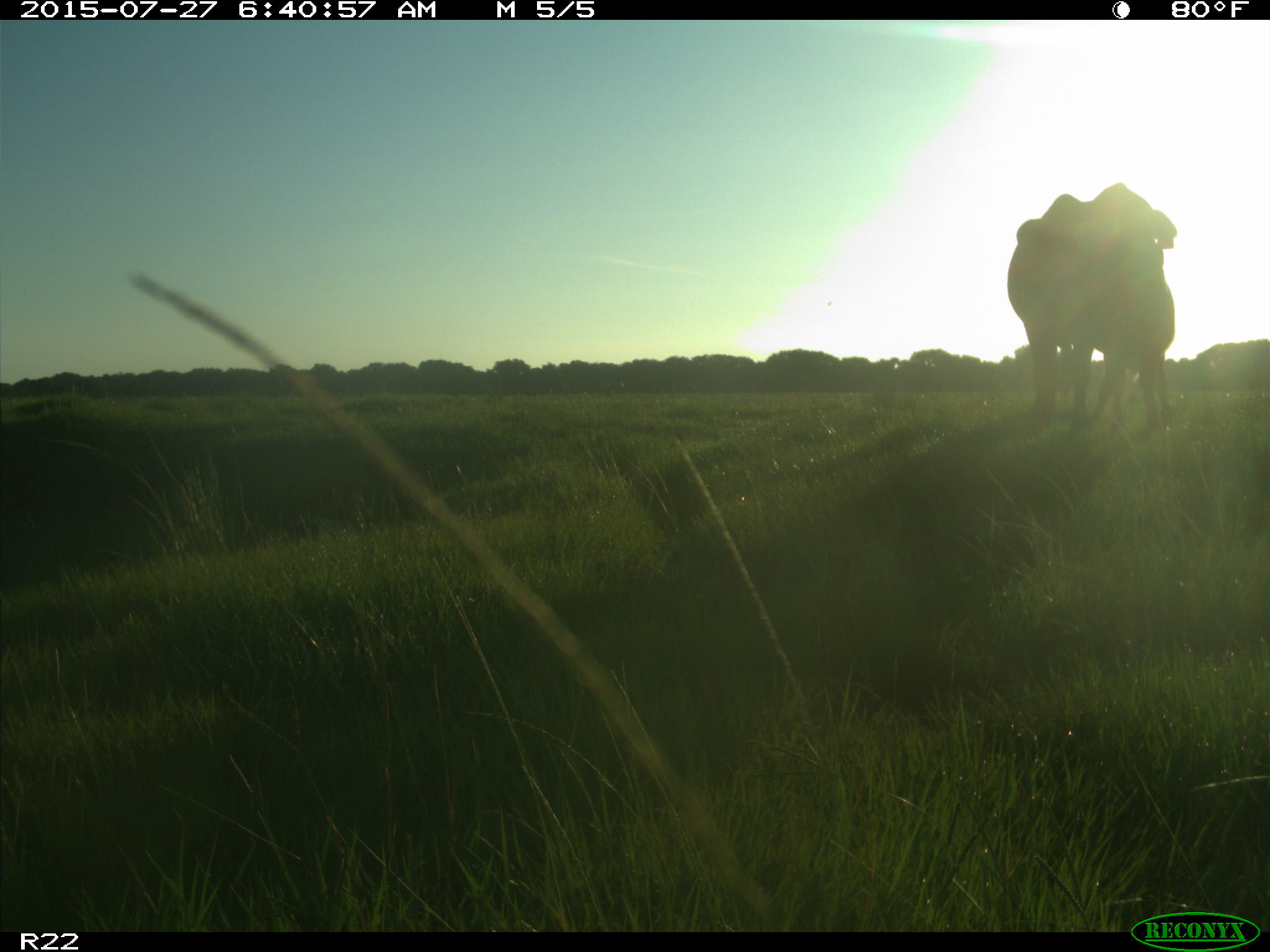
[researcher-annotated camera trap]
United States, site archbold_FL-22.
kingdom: Animalia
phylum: Chordata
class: Mammalia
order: Artiodactyla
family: Bovidae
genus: Bos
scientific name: Bos taurus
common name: domestic cow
Bos taurus (domestic cow).